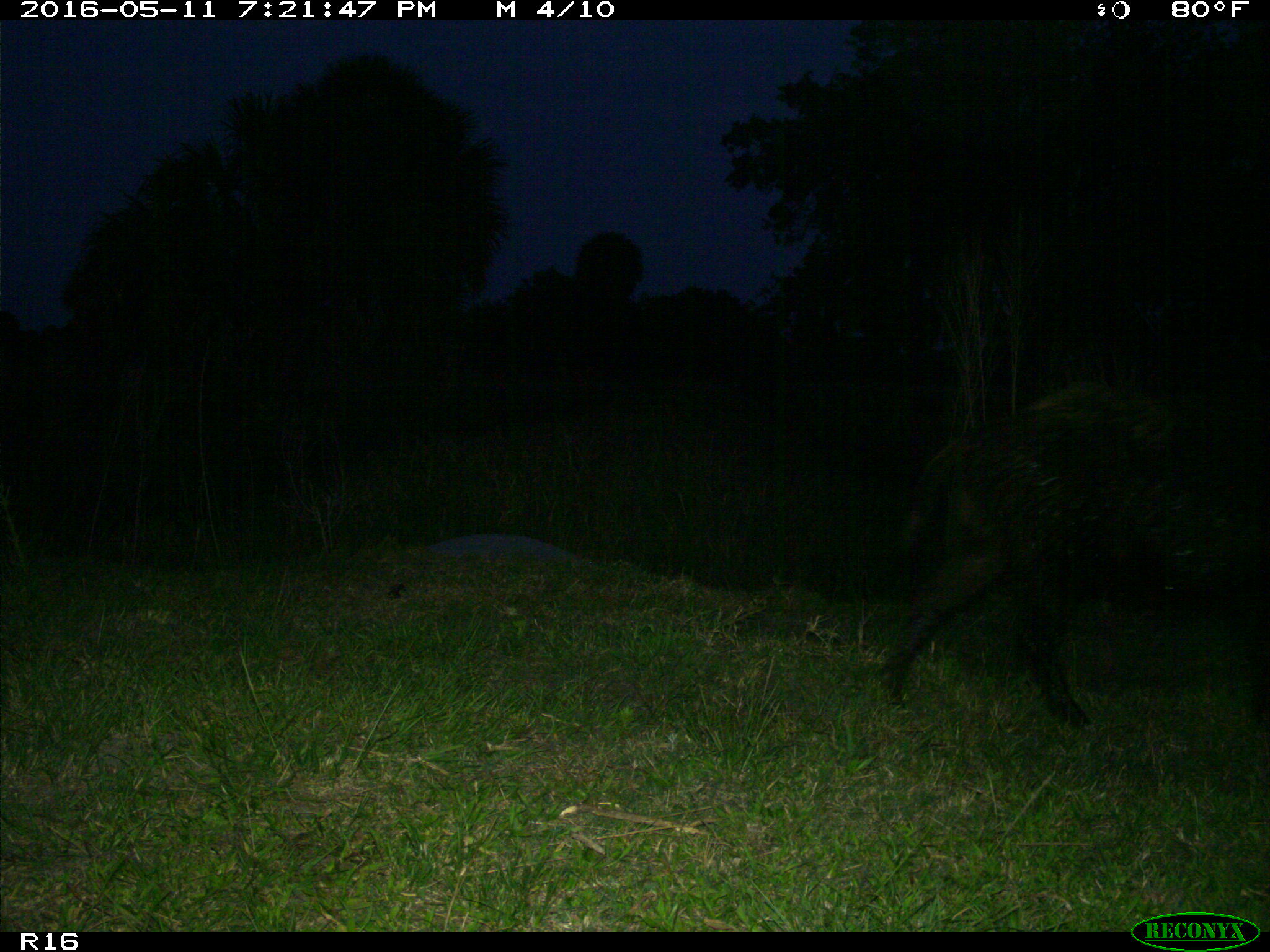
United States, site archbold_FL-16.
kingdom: Animalia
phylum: Chordata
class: Mammalia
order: Artiodactyla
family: Suidae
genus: Sus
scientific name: Sus scrofa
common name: wild boar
Sus scrofa (wild boar).